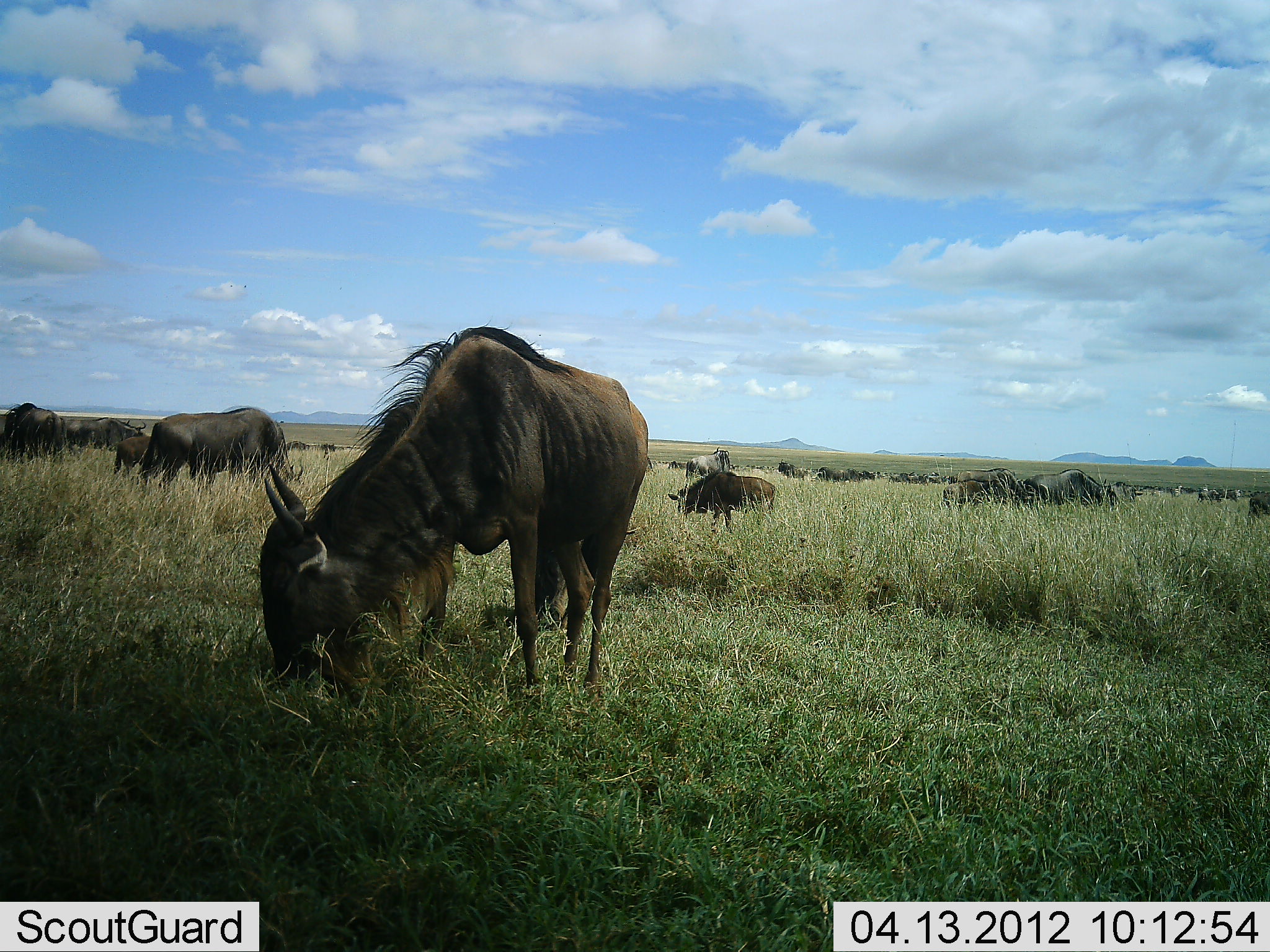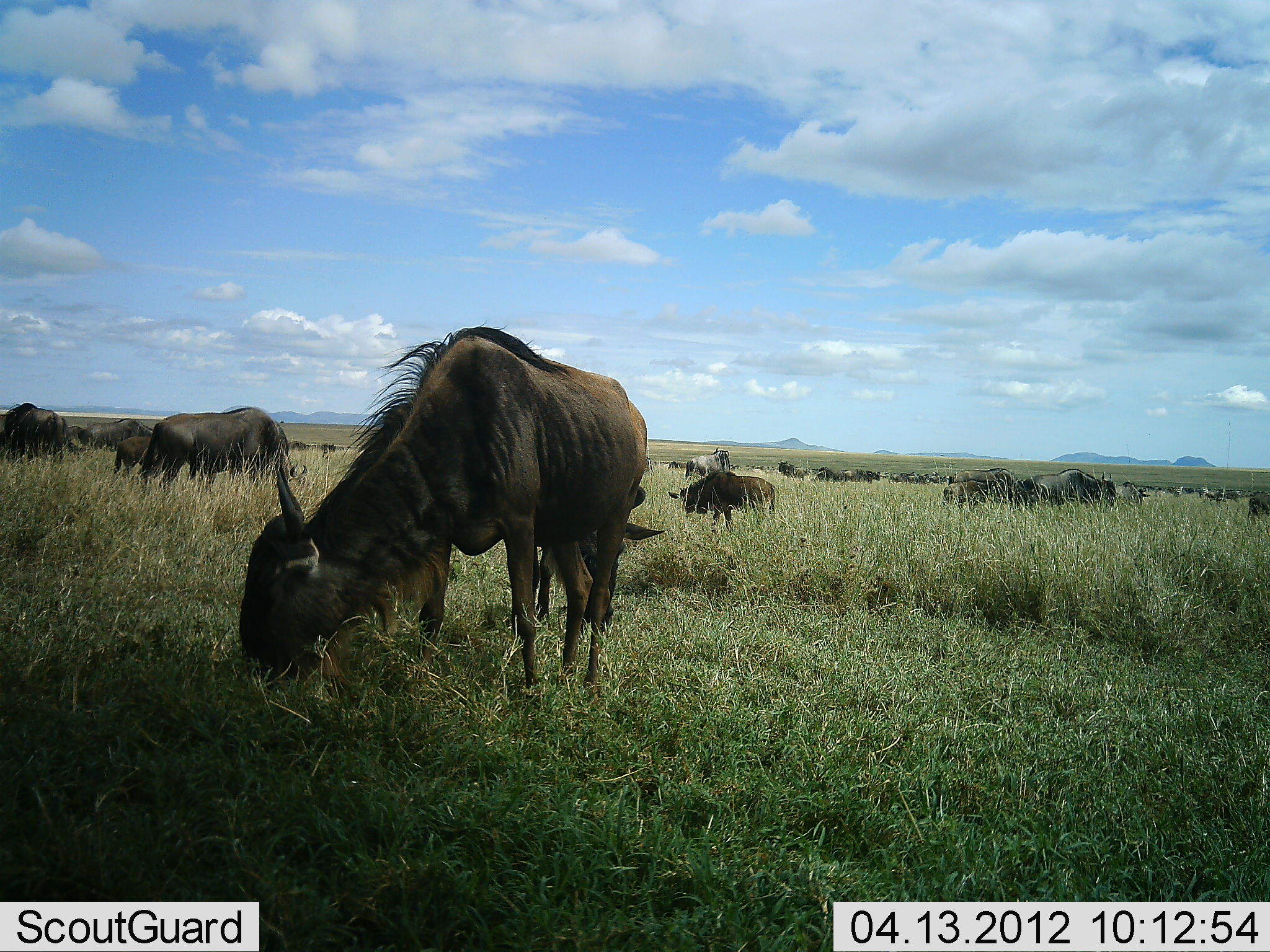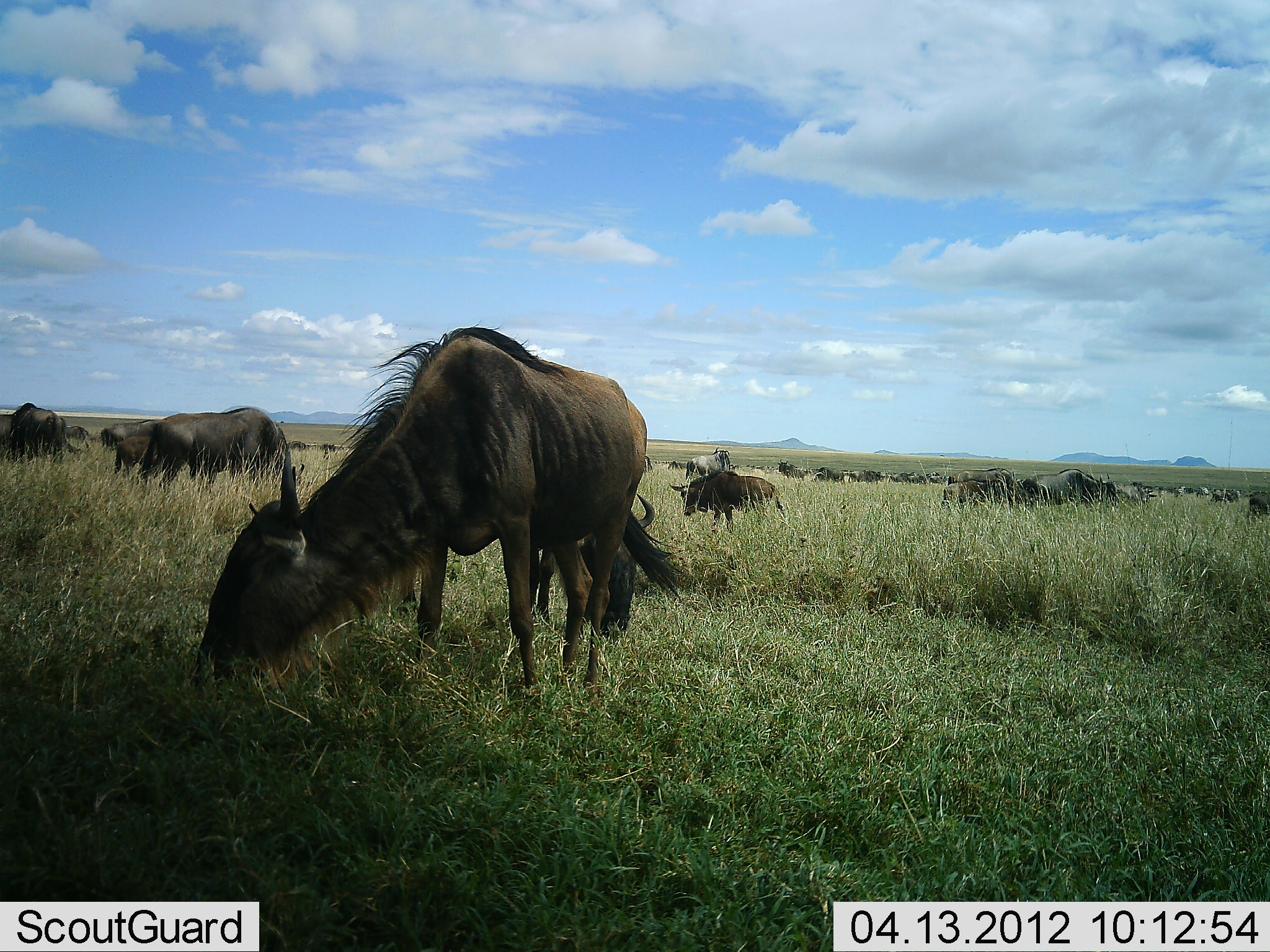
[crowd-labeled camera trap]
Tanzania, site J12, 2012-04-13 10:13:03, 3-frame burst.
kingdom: Animalia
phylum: Chordata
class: Mammalia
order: Artiodactyla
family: Bovidae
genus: Connochaetes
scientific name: Connochaetes taurinus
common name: blue wildebeest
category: wildebeest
Wildebeest (blue wildebeest) (Connochaetes taurinus), count 11-50. Behavior (volunteer vote fractions): standing 33%, resting 5%, moving 24%, interacting 0%. Young present (vote fraction): 29%. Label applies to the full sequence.